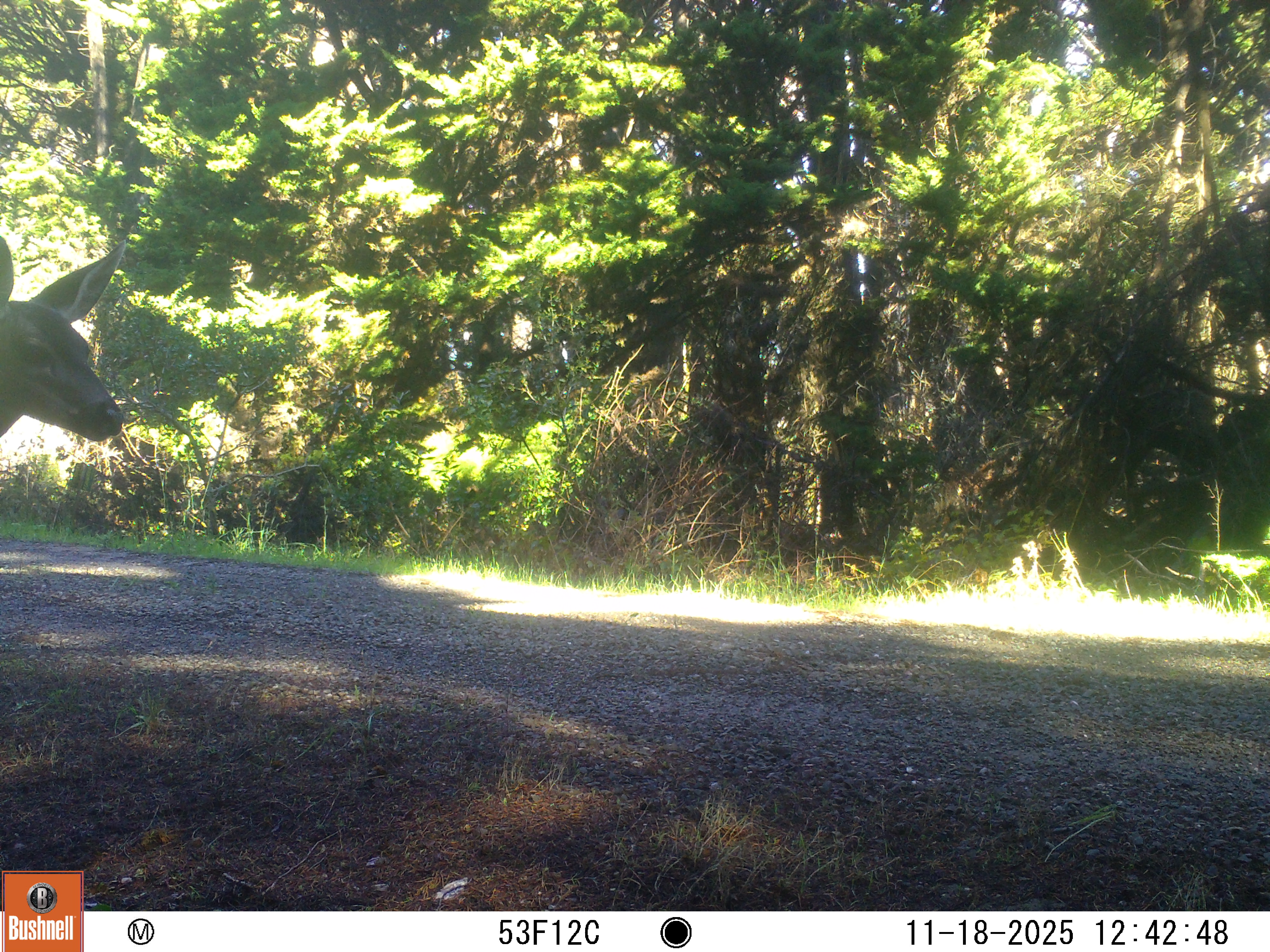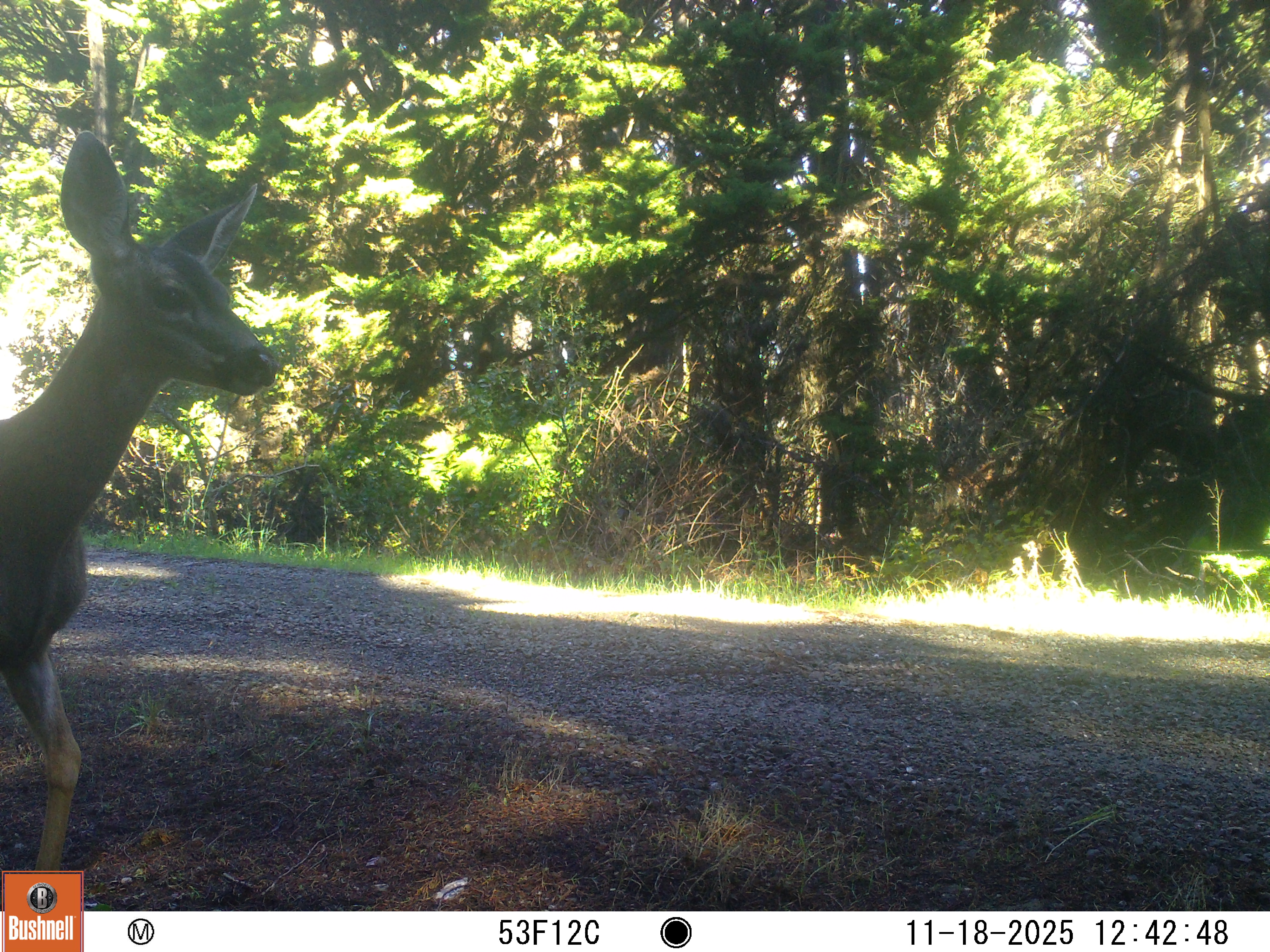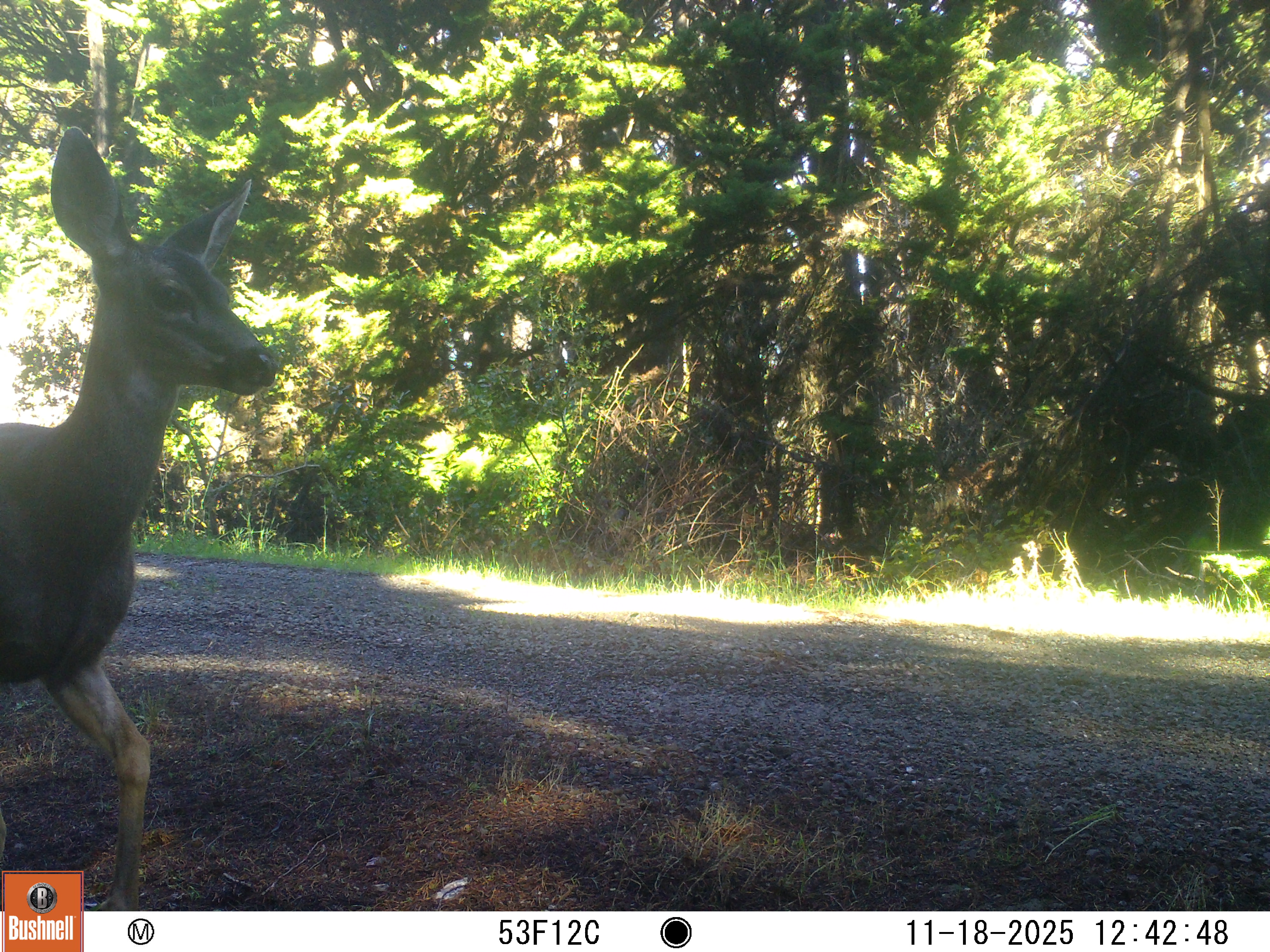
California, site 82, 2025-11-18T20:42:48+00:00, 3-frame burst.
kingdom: Animalia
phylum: Chordata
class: Mammalia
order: Artiodactyla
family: Cervidae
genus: Odocoileus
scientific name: Odocoileus hemionus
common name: mule deer